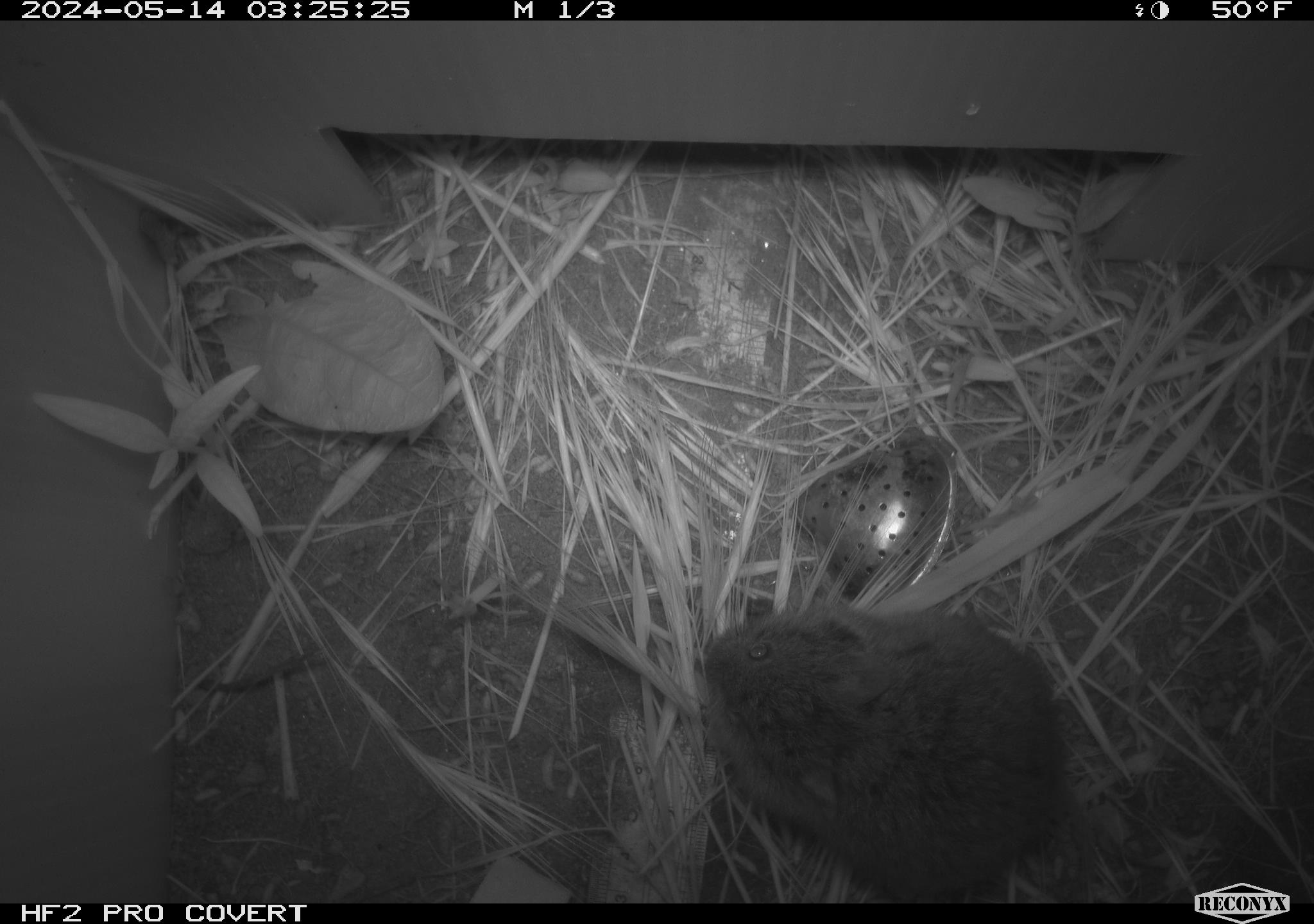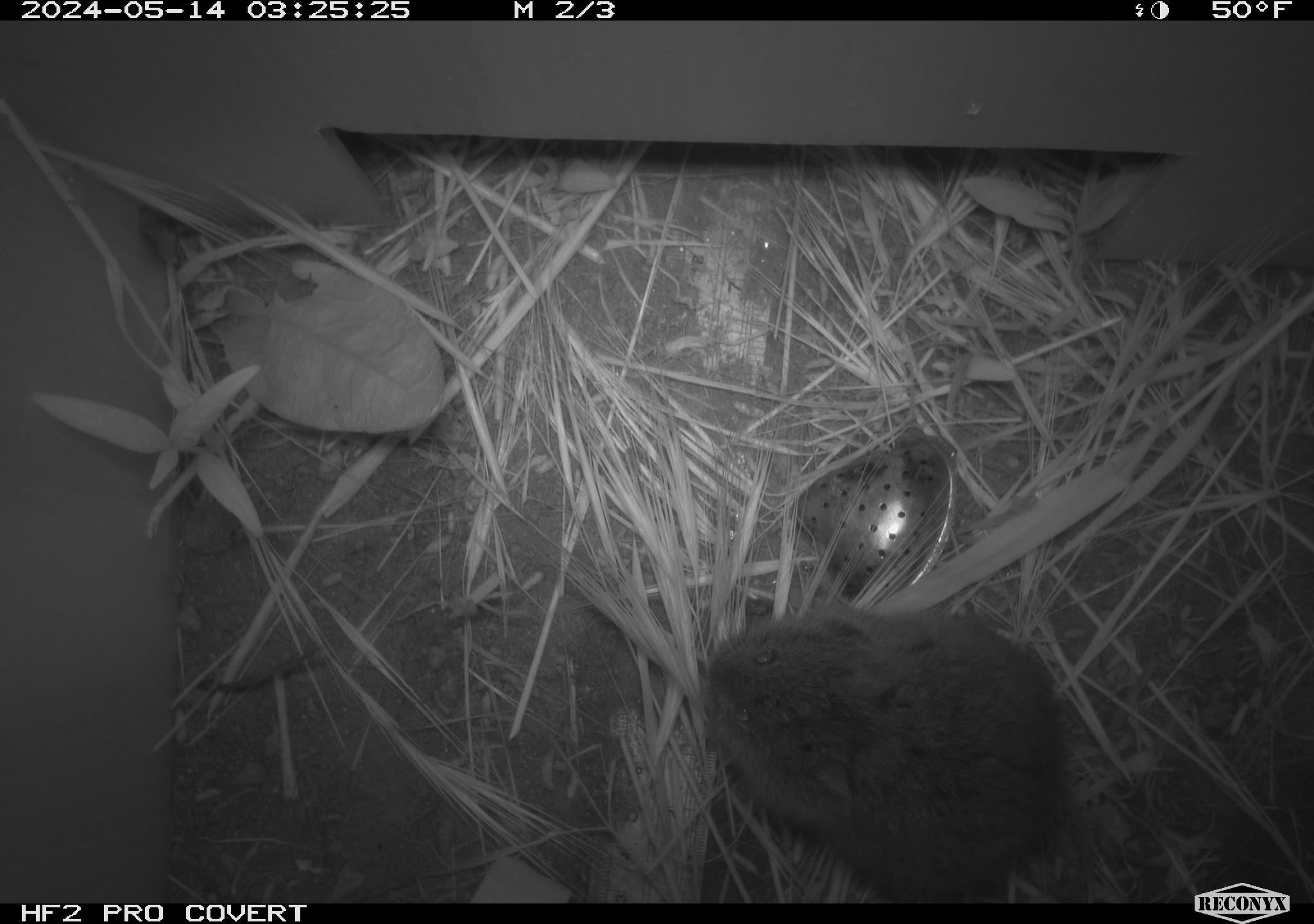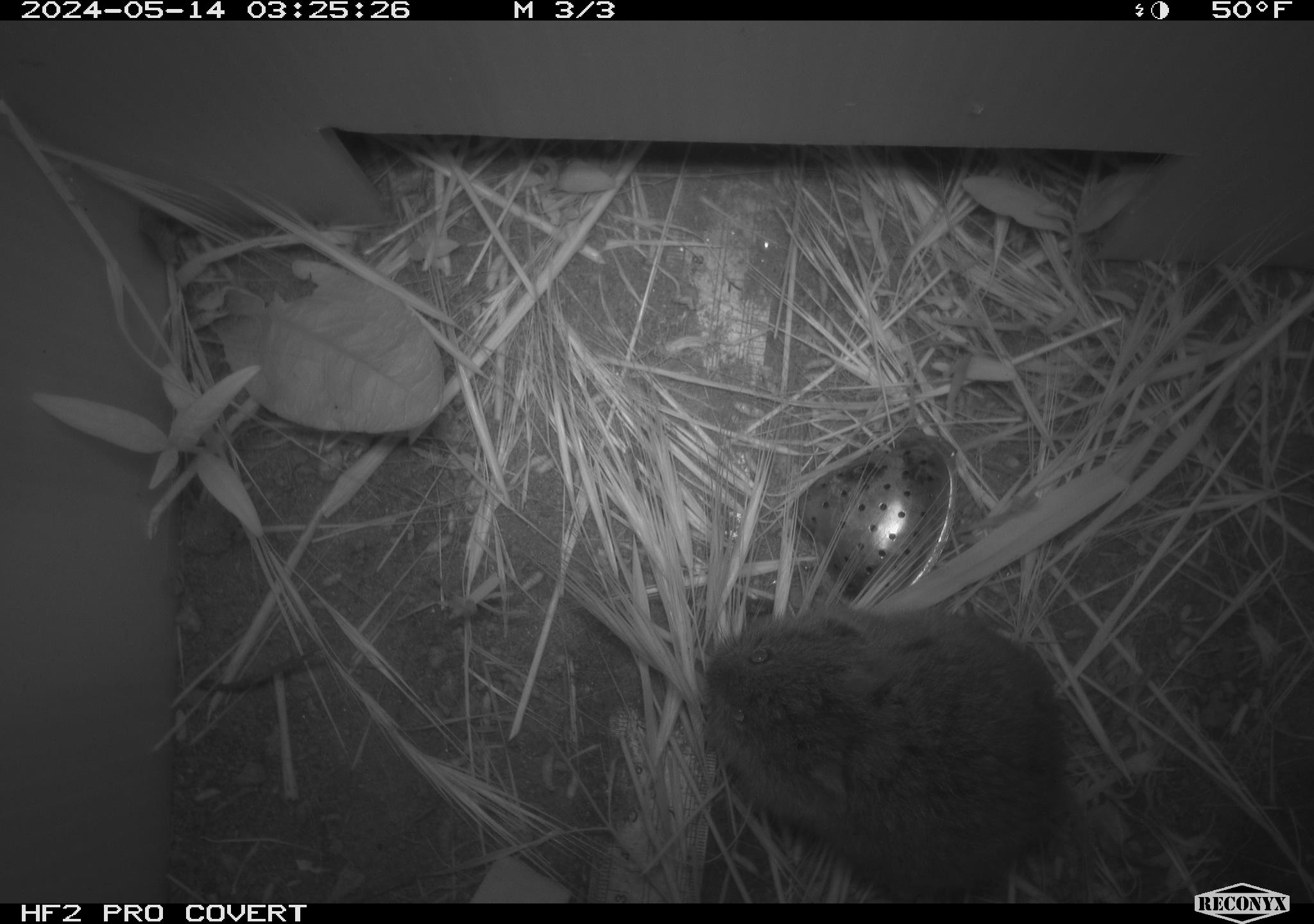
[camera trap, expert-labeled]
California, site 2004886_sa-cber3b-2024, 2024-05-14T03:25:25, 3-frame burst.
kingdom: Animalia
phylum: Chordata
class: Mammalia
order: Rodentia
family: Cricetidae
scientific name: Arvicolinae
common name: voles, lemmings, and muskrats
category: arvicolinae subfamily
Arvicolinae subfamily (voles, lemmings, and muskrats) (Arvicolinae).